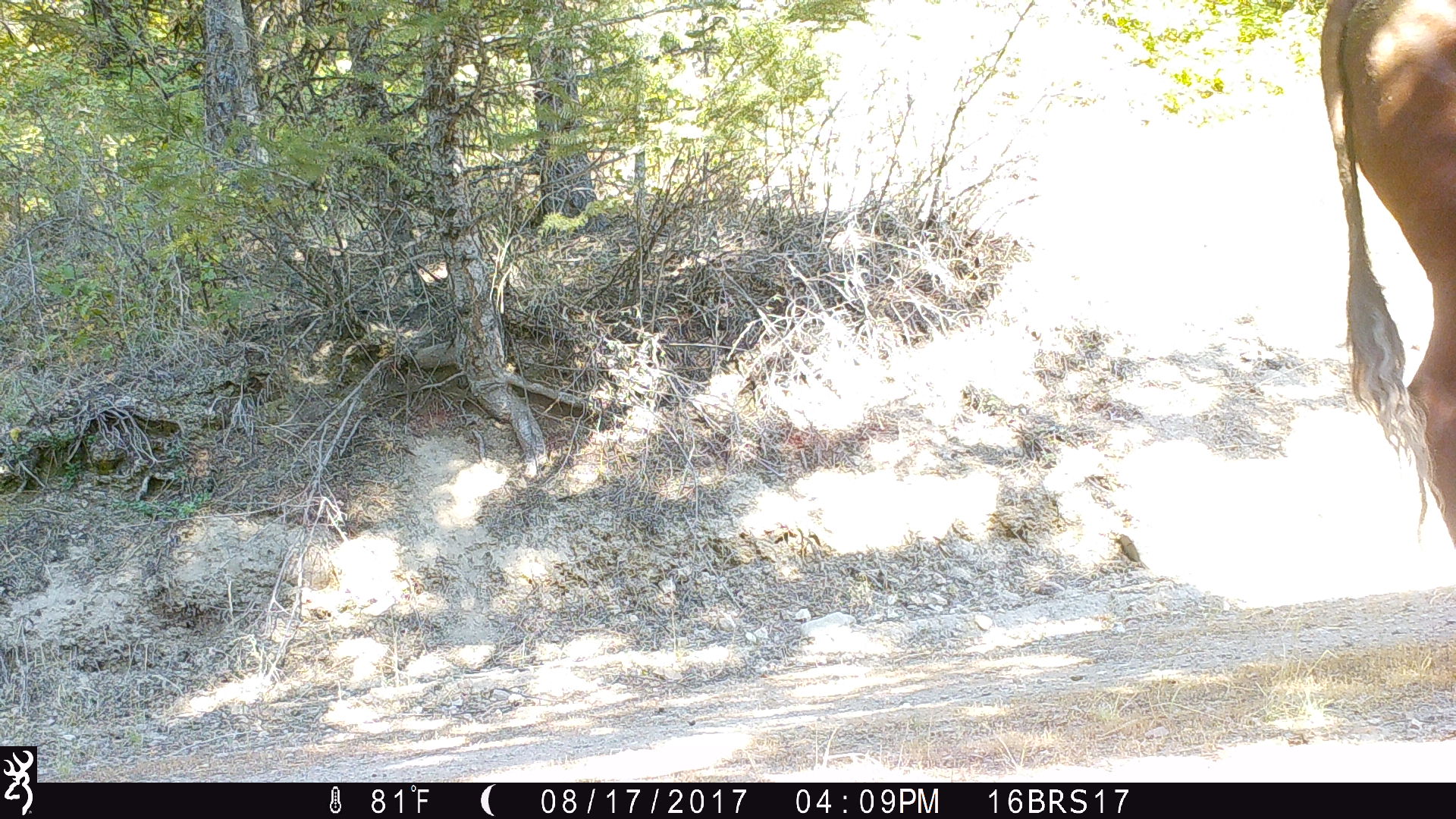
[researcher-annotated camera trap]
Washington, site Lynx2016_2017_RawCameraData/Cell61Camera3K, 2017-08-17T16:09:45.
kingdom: Animalia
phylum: Chordata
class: Mammalia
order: Artiodactyla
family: Bovidae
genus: Bos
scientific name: Bos taurus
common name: domestic cattle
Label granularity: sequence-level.